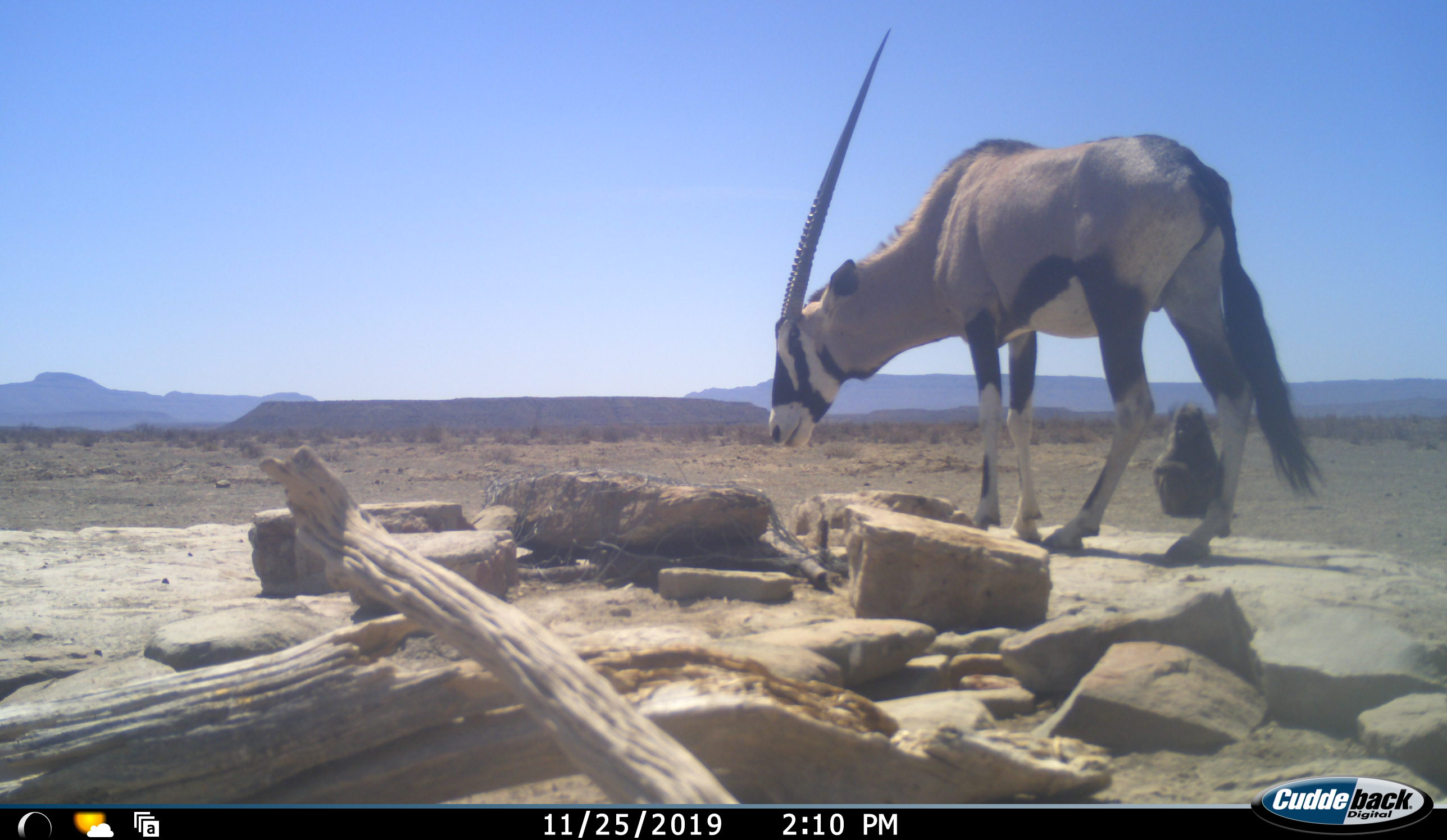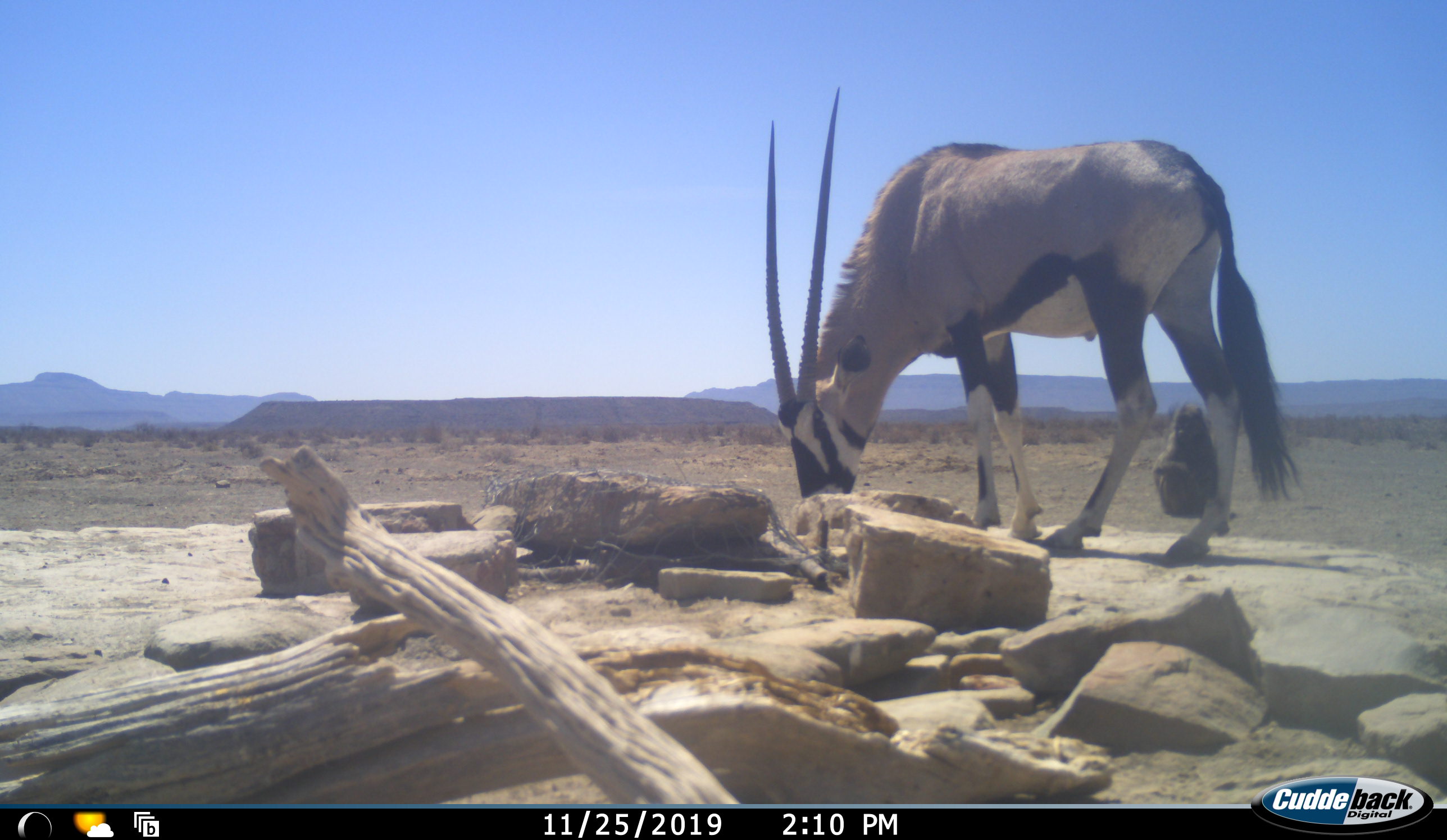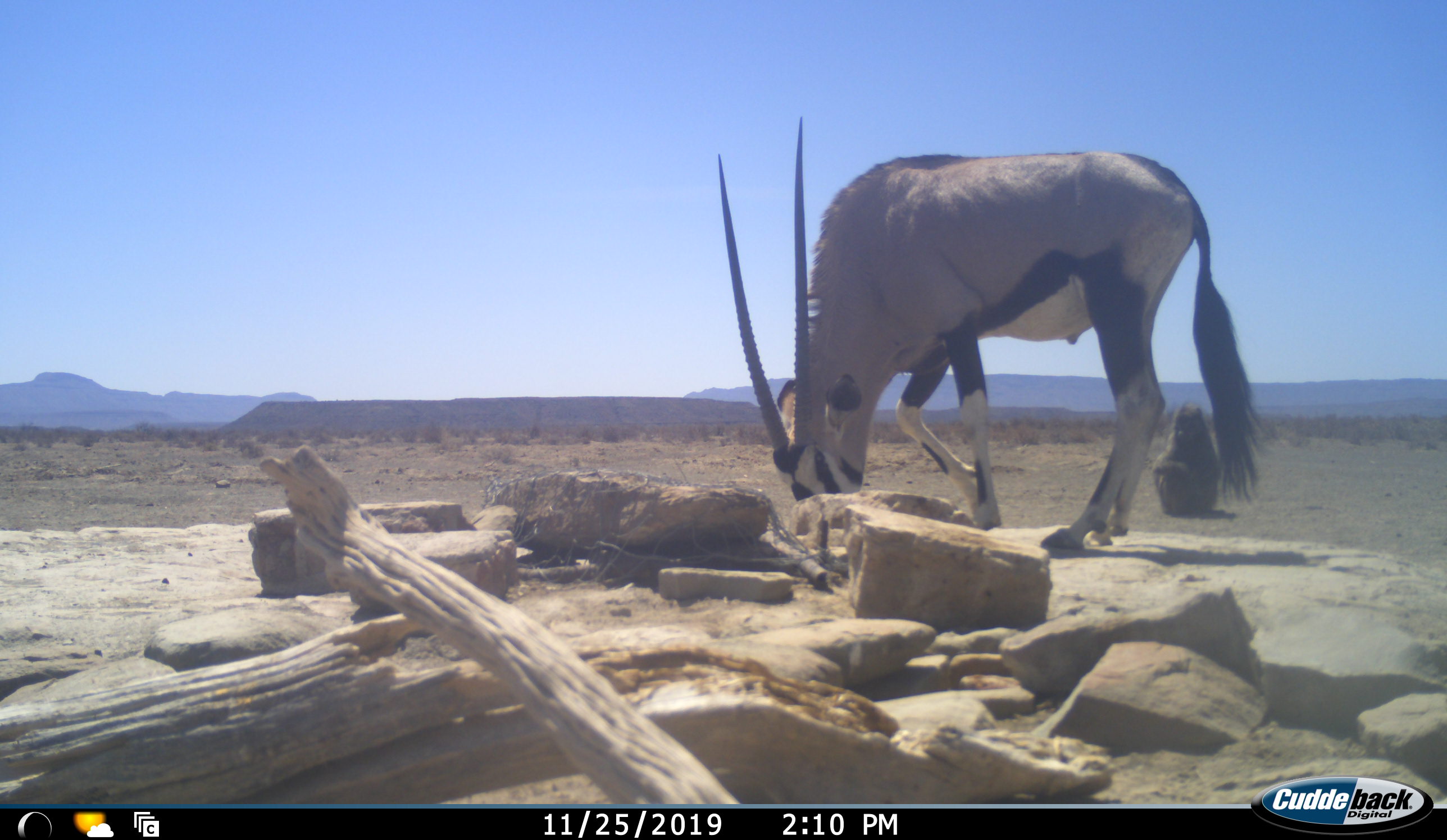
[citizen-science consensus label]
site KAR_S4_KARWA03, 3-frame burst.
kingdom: Animalia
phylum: Chordata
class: Mammalia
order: Artiodactyla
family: Bovidae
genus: Oryx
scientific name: Oryx gazella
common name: gemsbok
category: oryx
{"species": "oryx (gemsbok) (Oryx gazella)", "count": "1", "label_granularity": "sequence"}